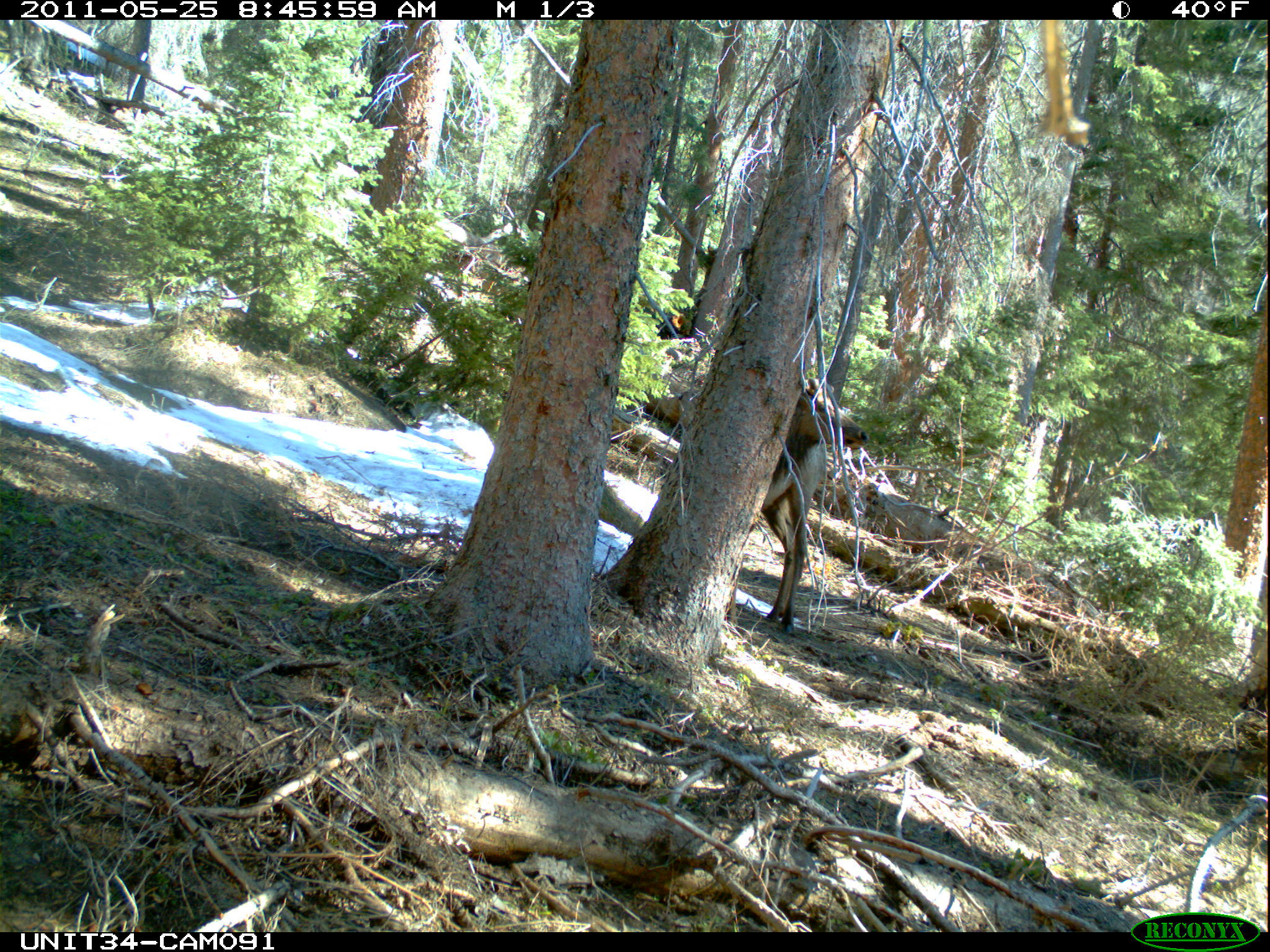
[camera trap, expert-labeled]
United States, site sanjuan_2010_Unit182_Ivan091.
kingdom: Animalia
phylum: Chordata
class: Mammalia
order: Artiodactyla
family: Cervidae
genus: Cervus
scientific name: Cervus elaphus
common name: red deer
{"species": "Cervus elaphus (red deer)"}